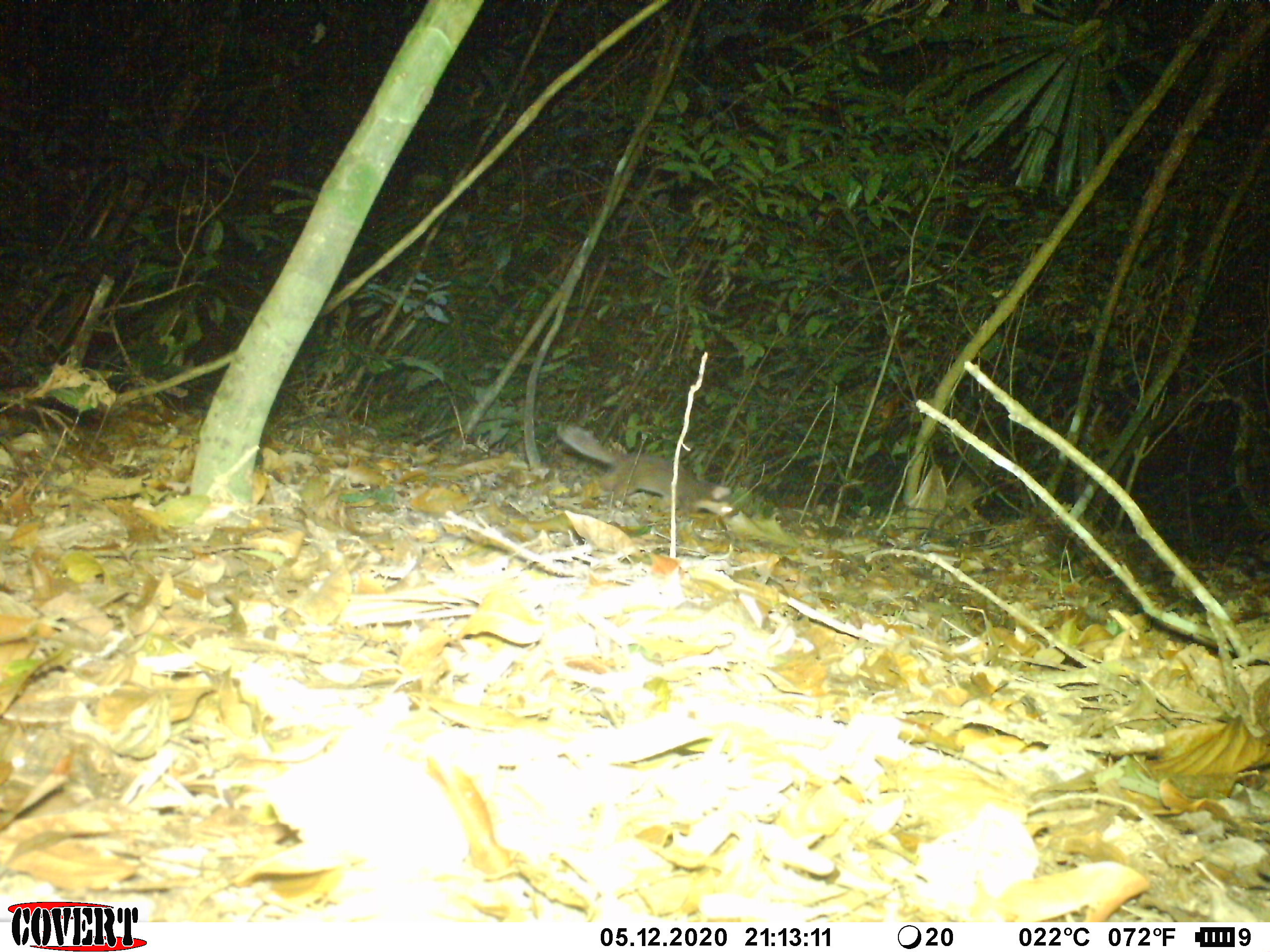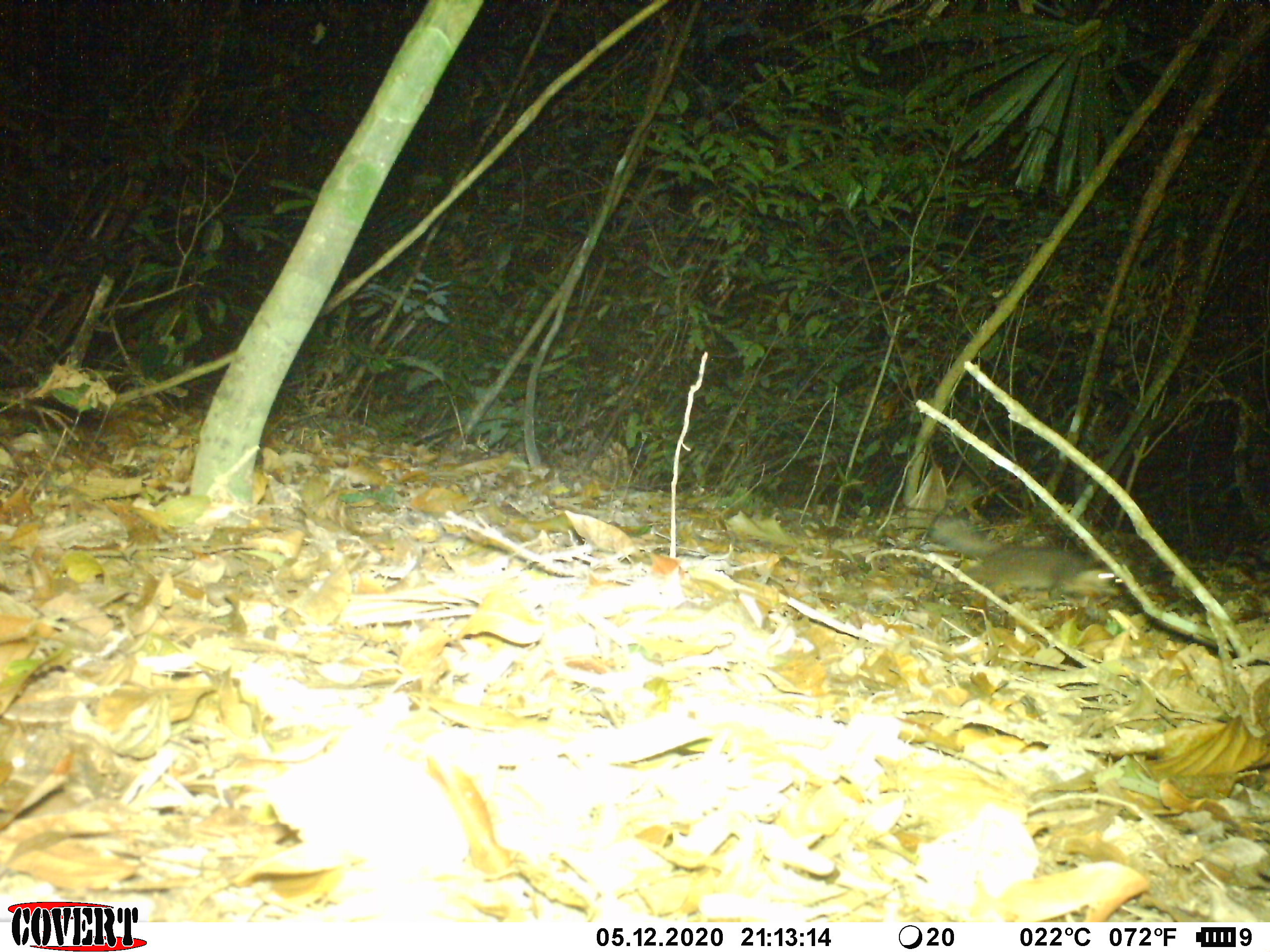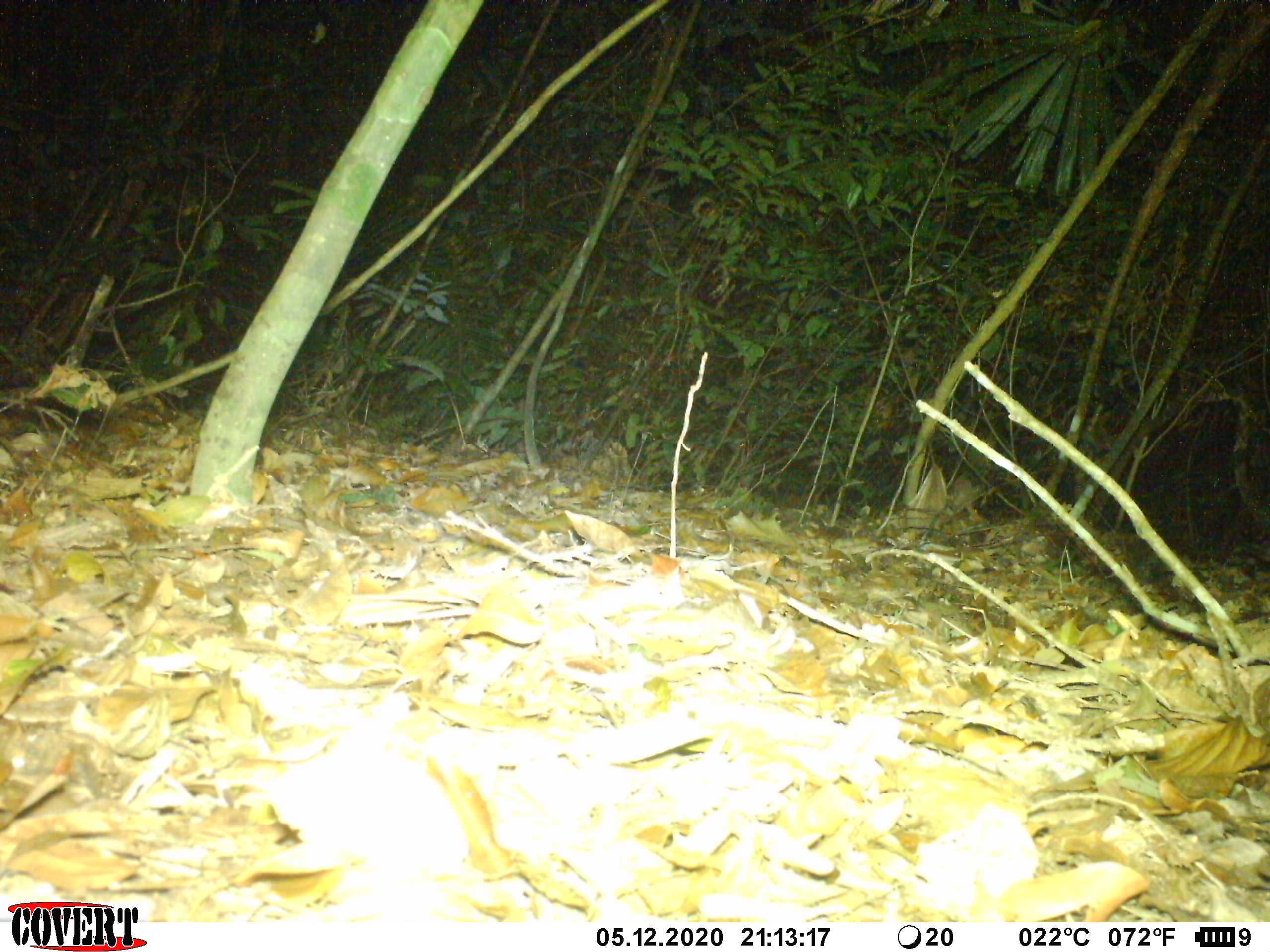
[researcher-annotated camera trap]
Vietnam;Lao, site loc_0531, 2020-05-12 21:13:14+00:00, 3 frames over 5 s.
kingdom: Animalia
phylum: Chordata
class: Mammalia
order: Carnivora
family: Mustelidae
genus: Melogale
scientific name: Melogale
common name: ferret badger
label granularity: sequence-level